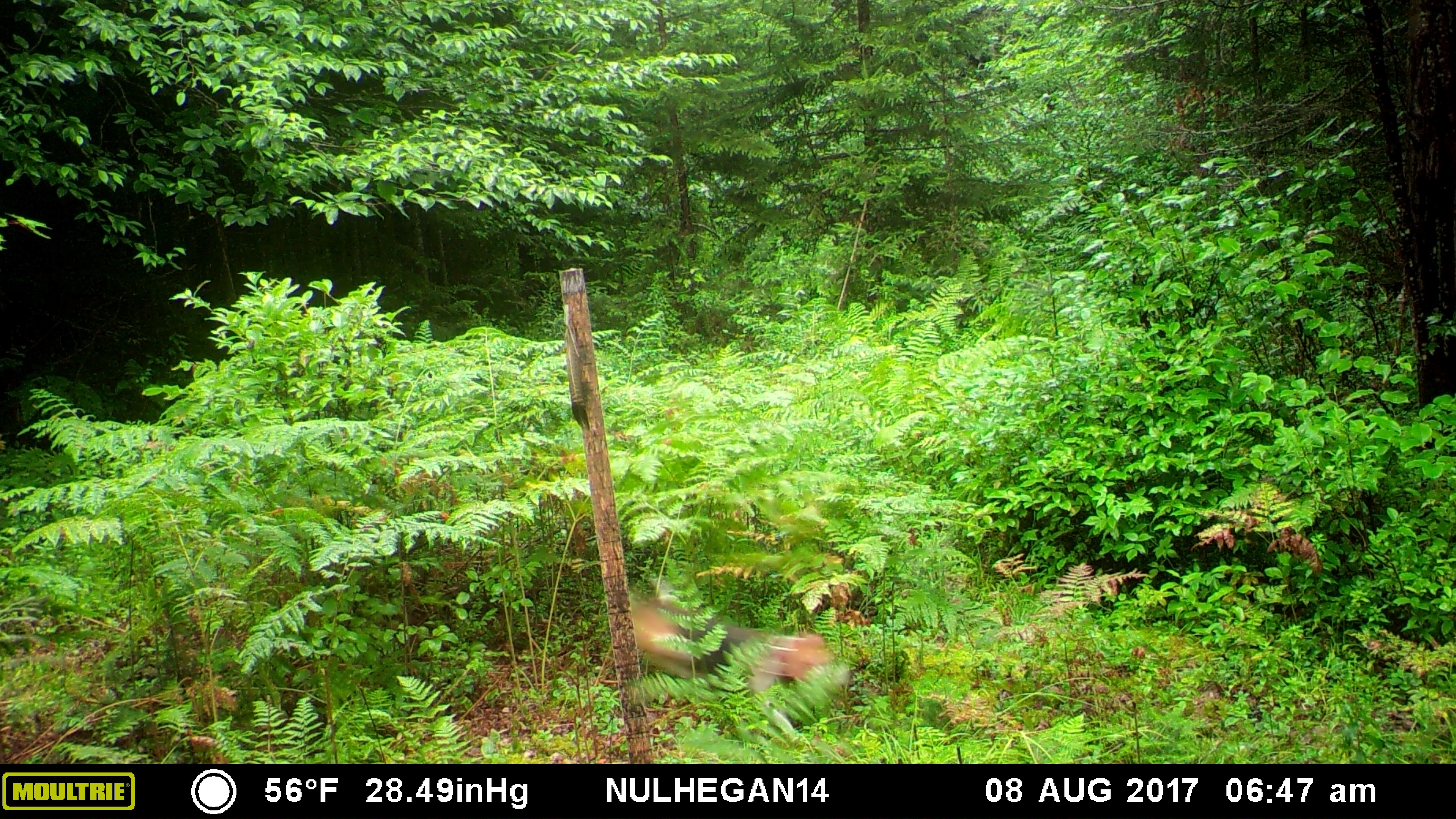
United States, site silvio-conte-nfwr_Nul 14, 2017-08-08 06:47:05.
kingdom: Animalia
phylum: Chordata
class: Mammalia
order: Carnivora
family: Canidae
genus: Canis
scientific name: Canis familiaris familiaris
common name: domestic dog